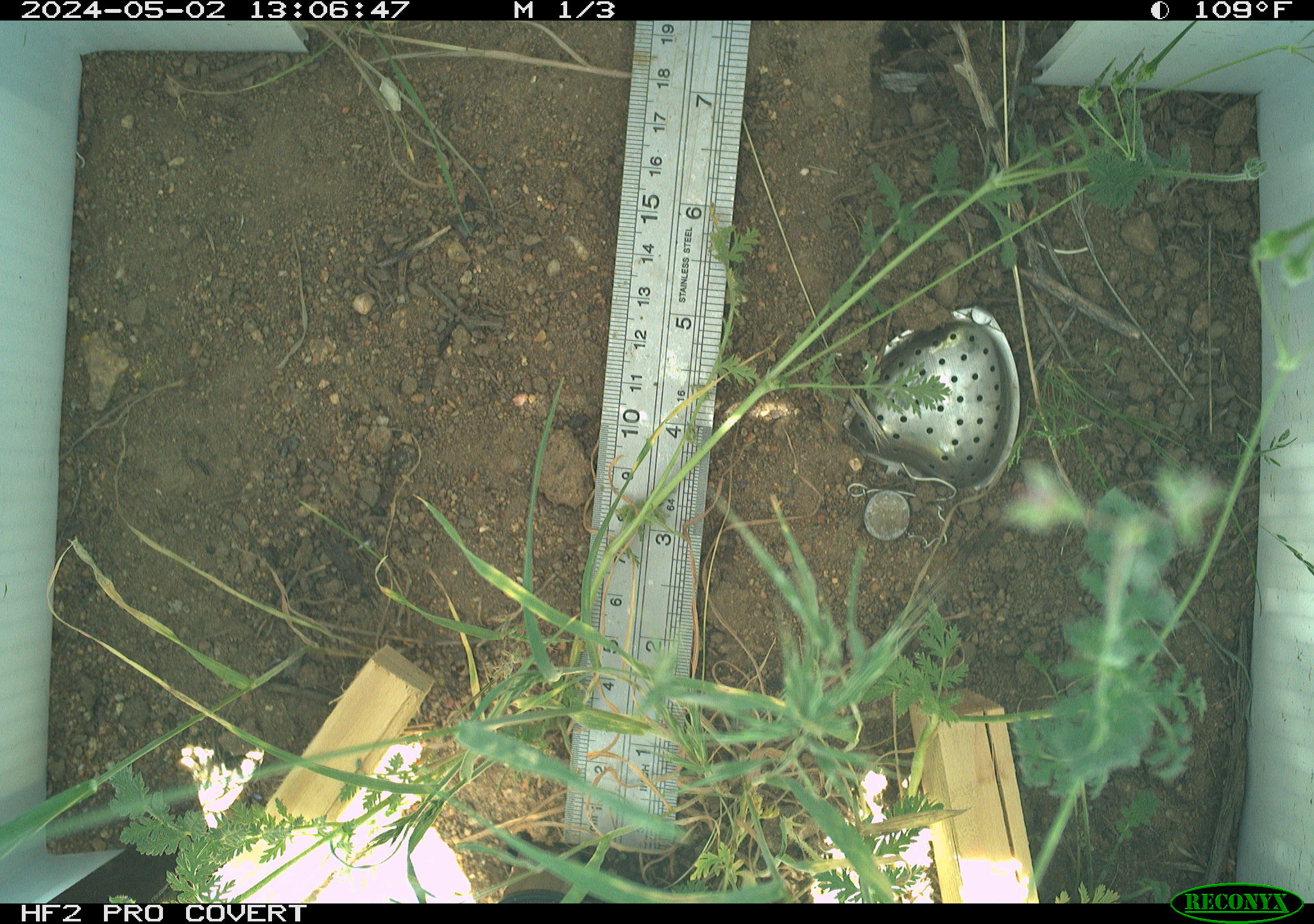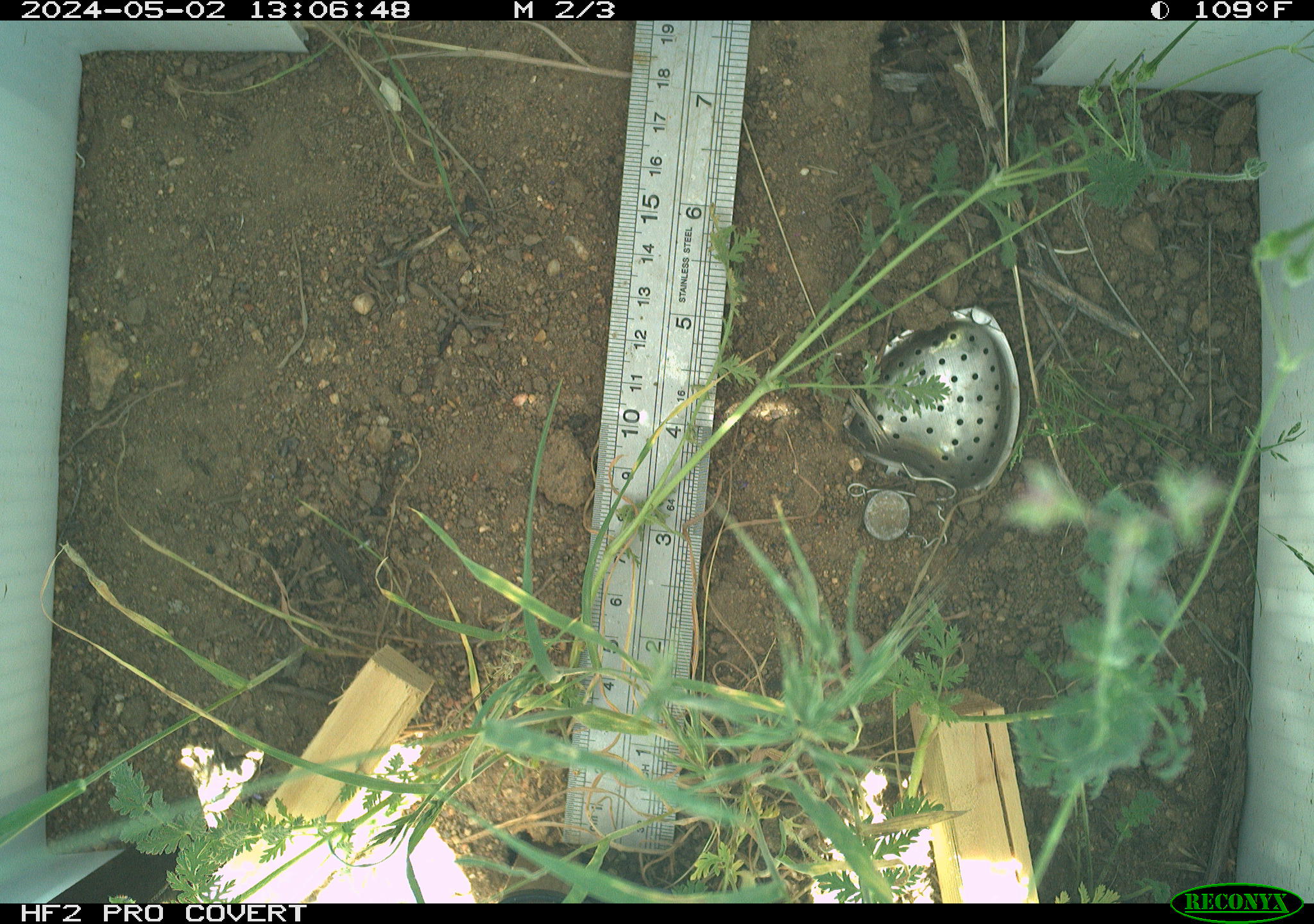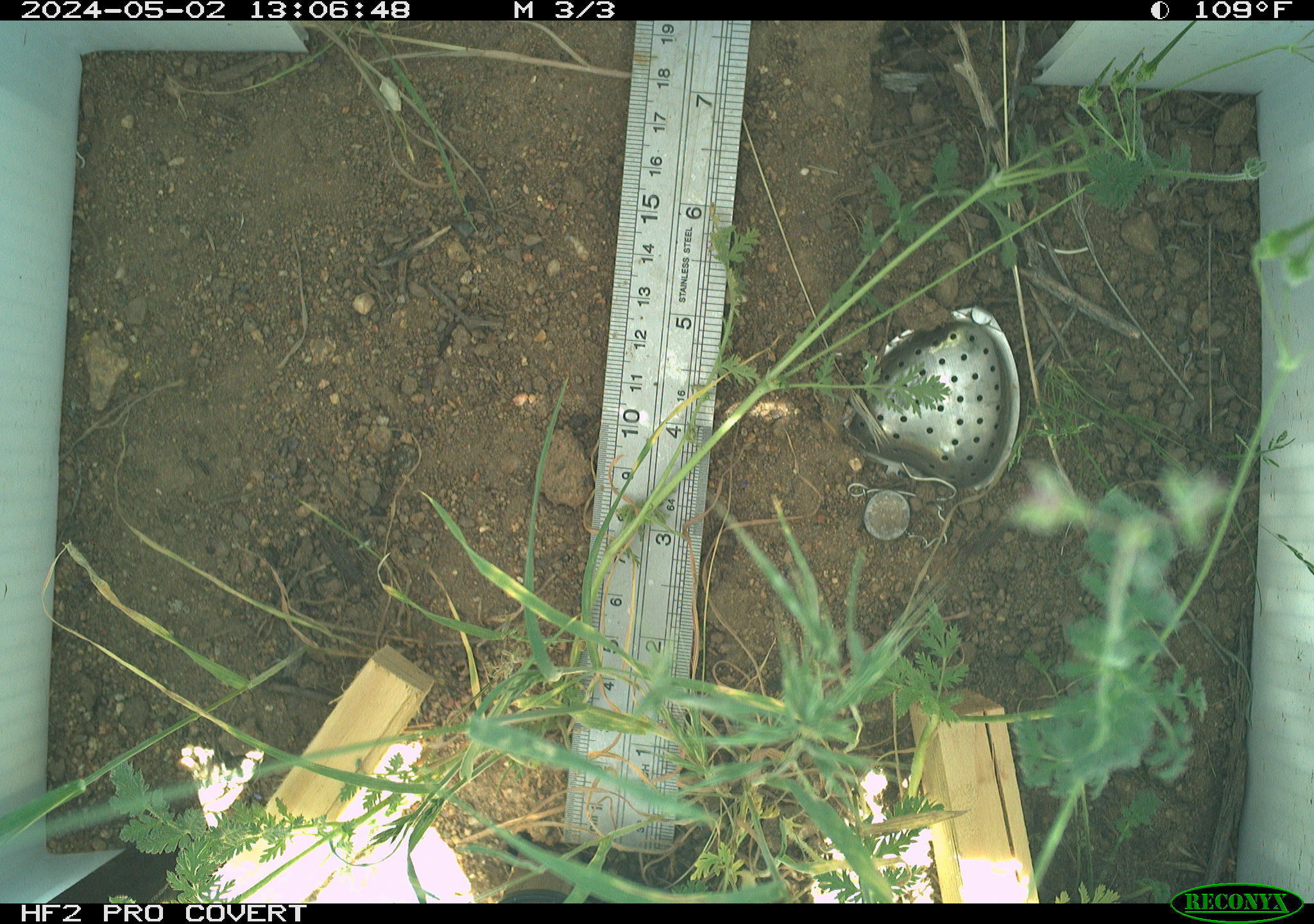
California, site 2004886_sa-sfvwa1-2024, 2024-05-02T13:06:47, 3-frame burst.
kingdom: Animalia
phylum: Arthropoda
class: Insecta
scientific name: Insecta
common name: insect